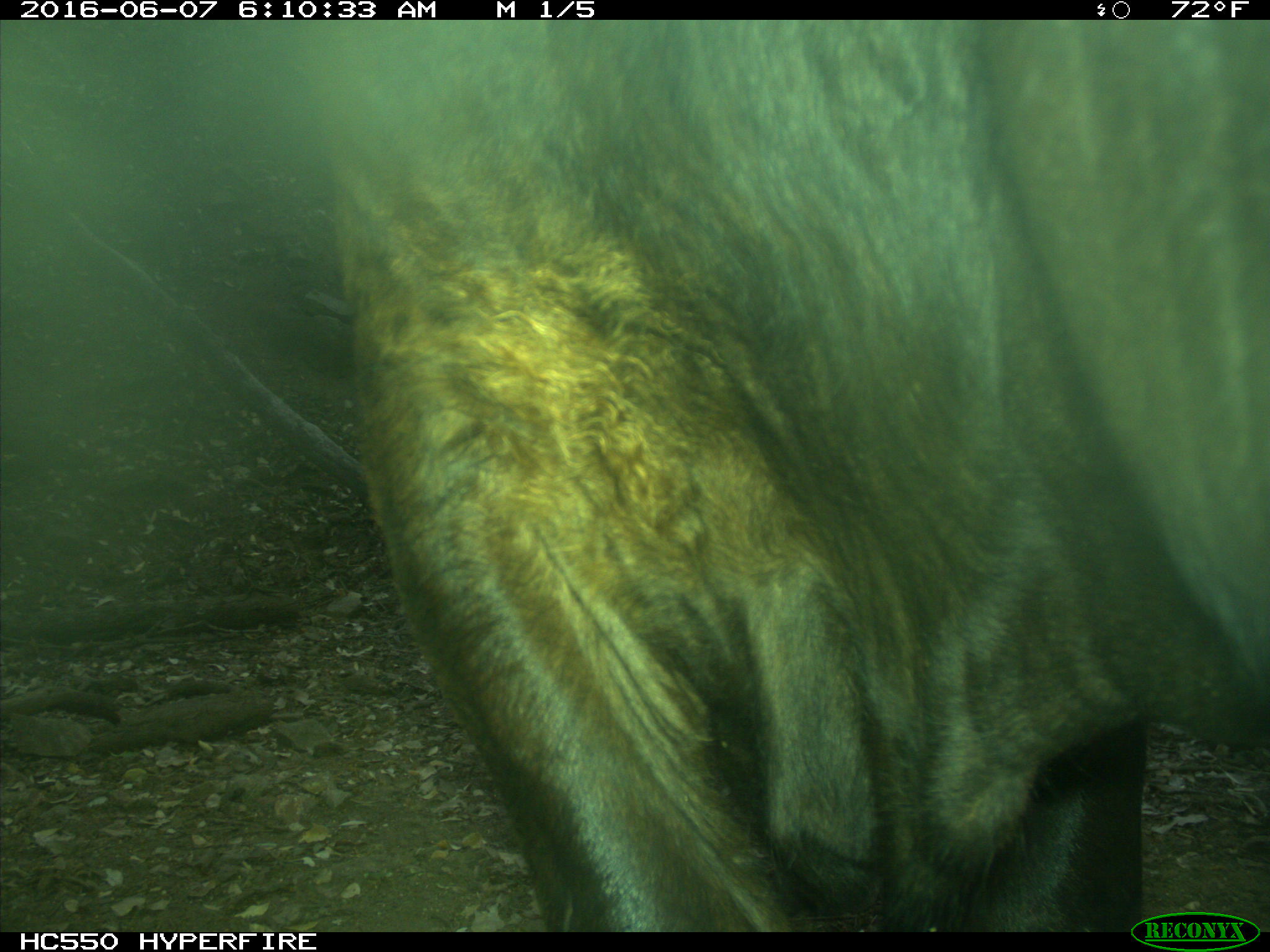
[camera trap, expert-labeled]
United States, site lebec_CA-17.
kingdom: Animalia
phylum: Chordata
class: Mammalia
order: Artiodactyla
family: Bovidae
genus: Bos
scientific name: Bos taurus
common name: domestic cow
Bos taurus (domestic cow).